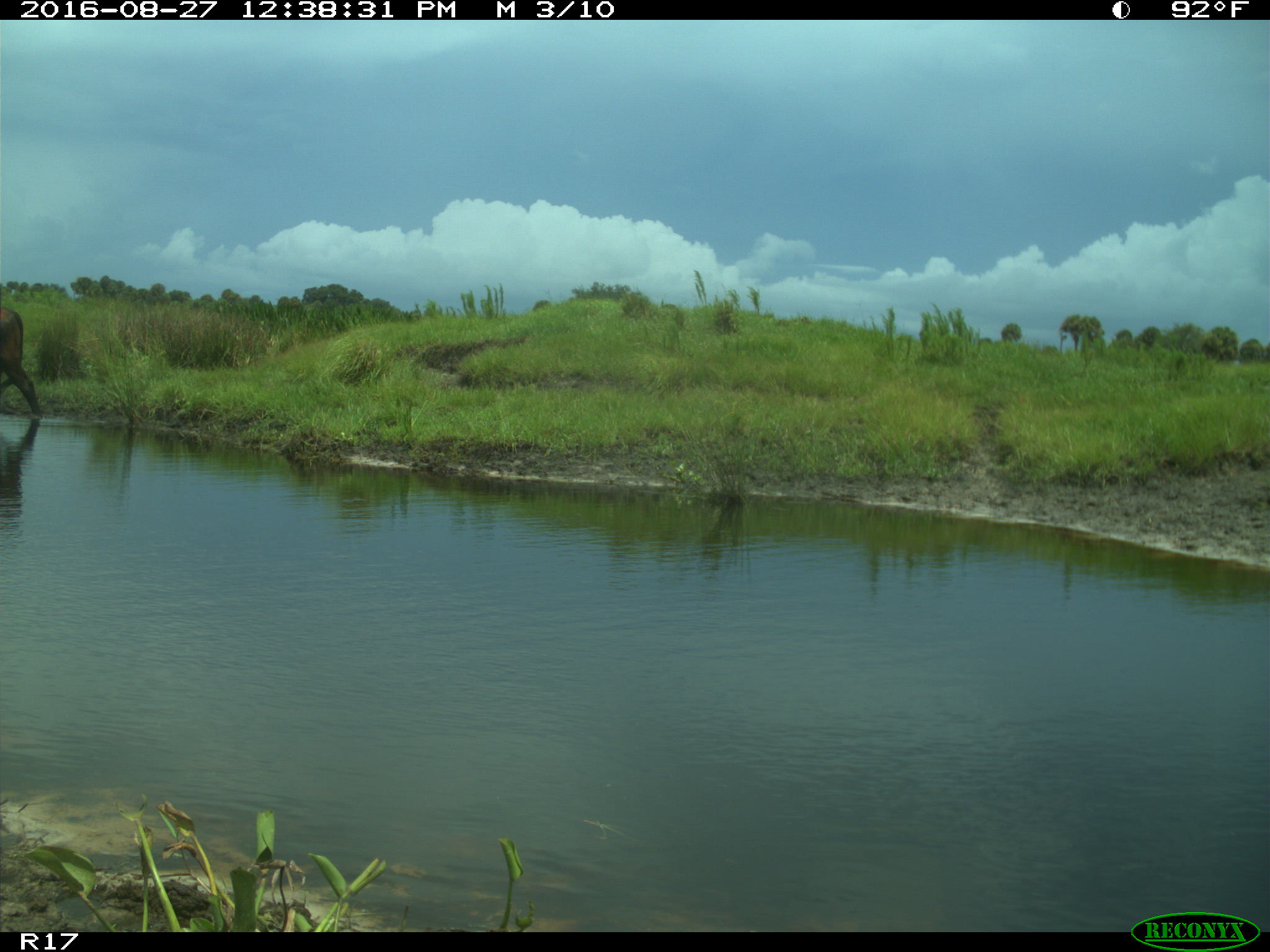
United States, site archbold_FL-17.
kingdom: Animalia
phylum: Chordata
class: Mammalia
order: Artiodactyla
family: Bovidae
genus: Bos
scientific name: Bos taurus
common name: domestic cow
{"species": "Bos taurus (domestic cow)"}